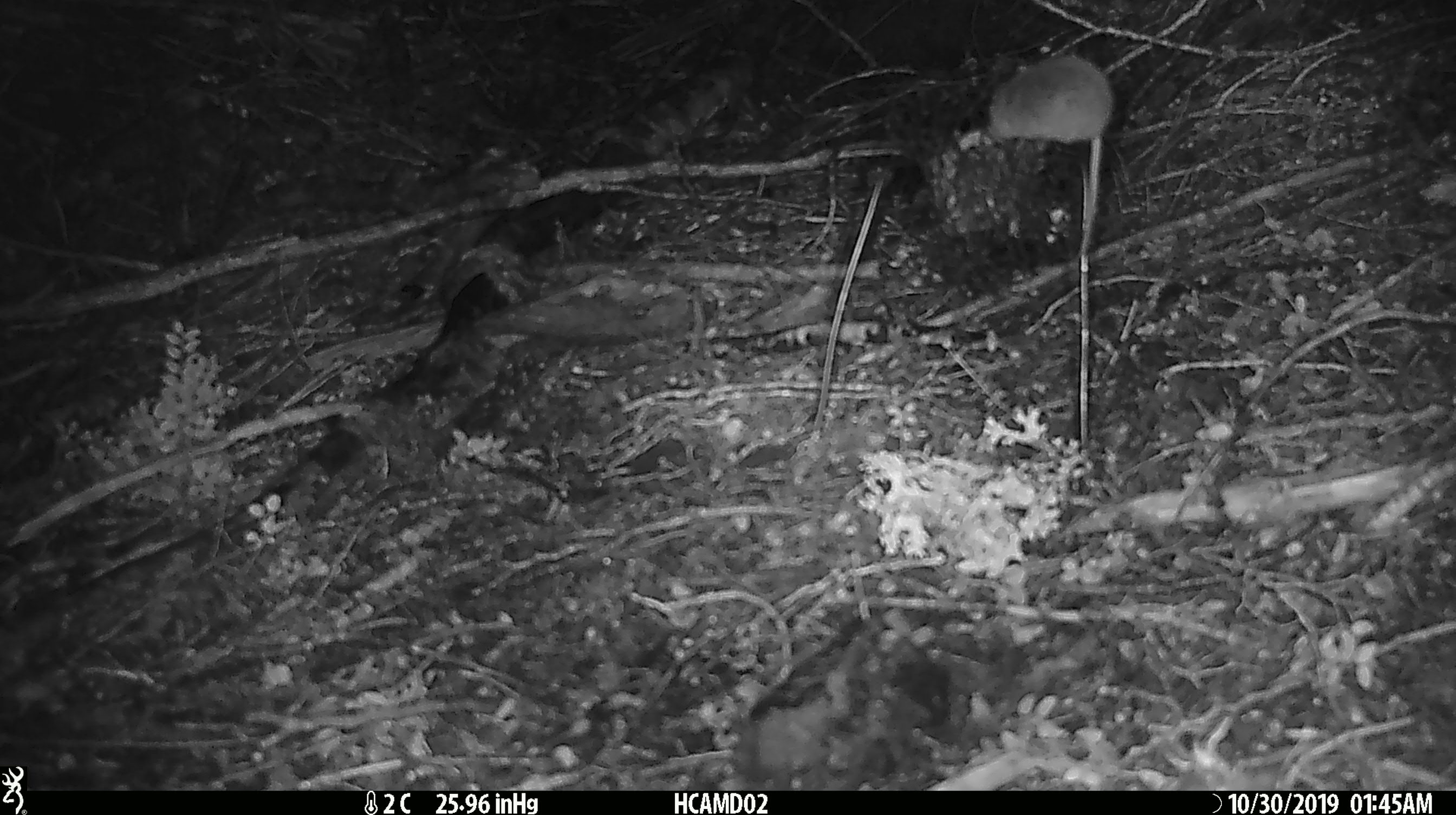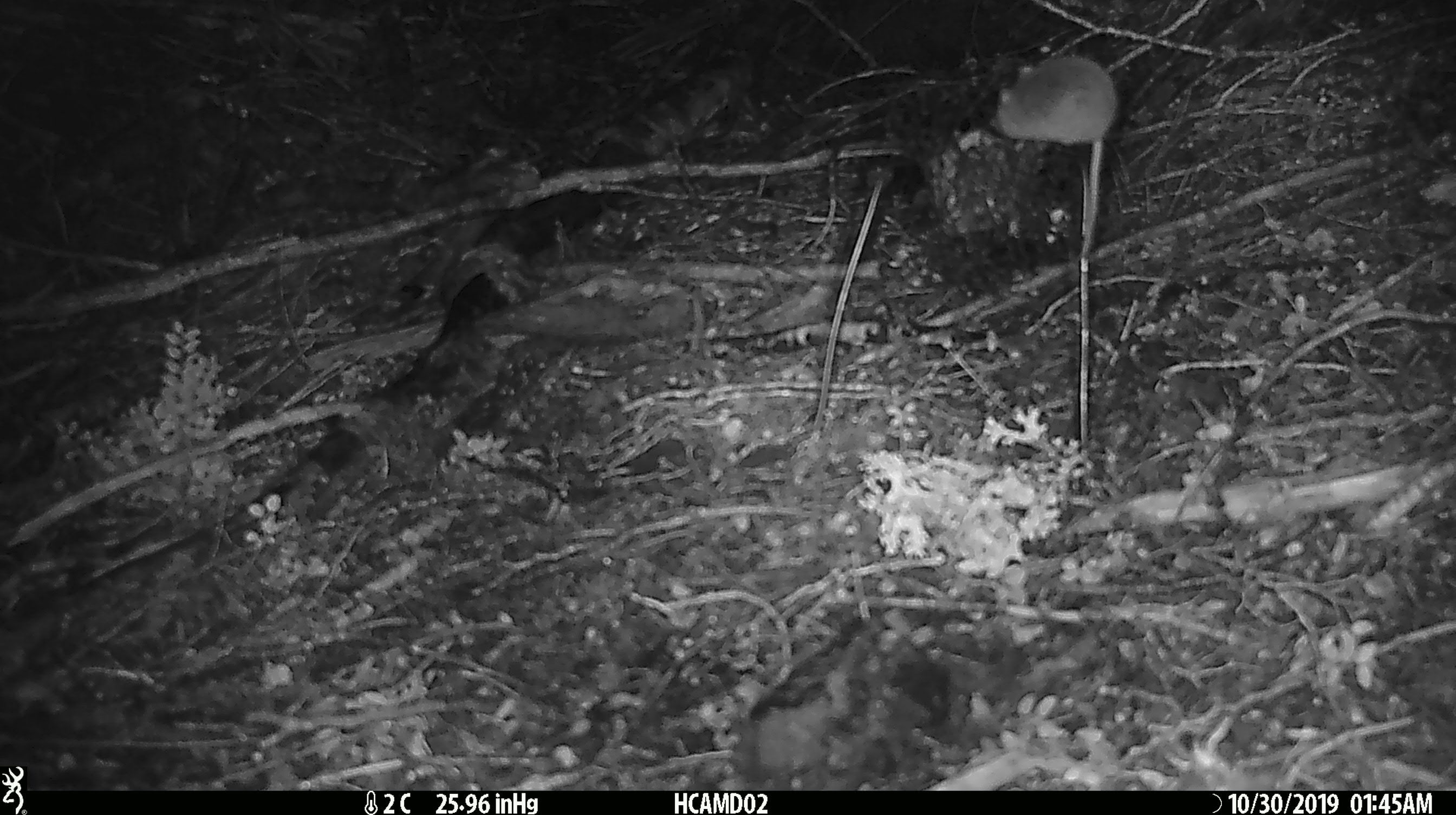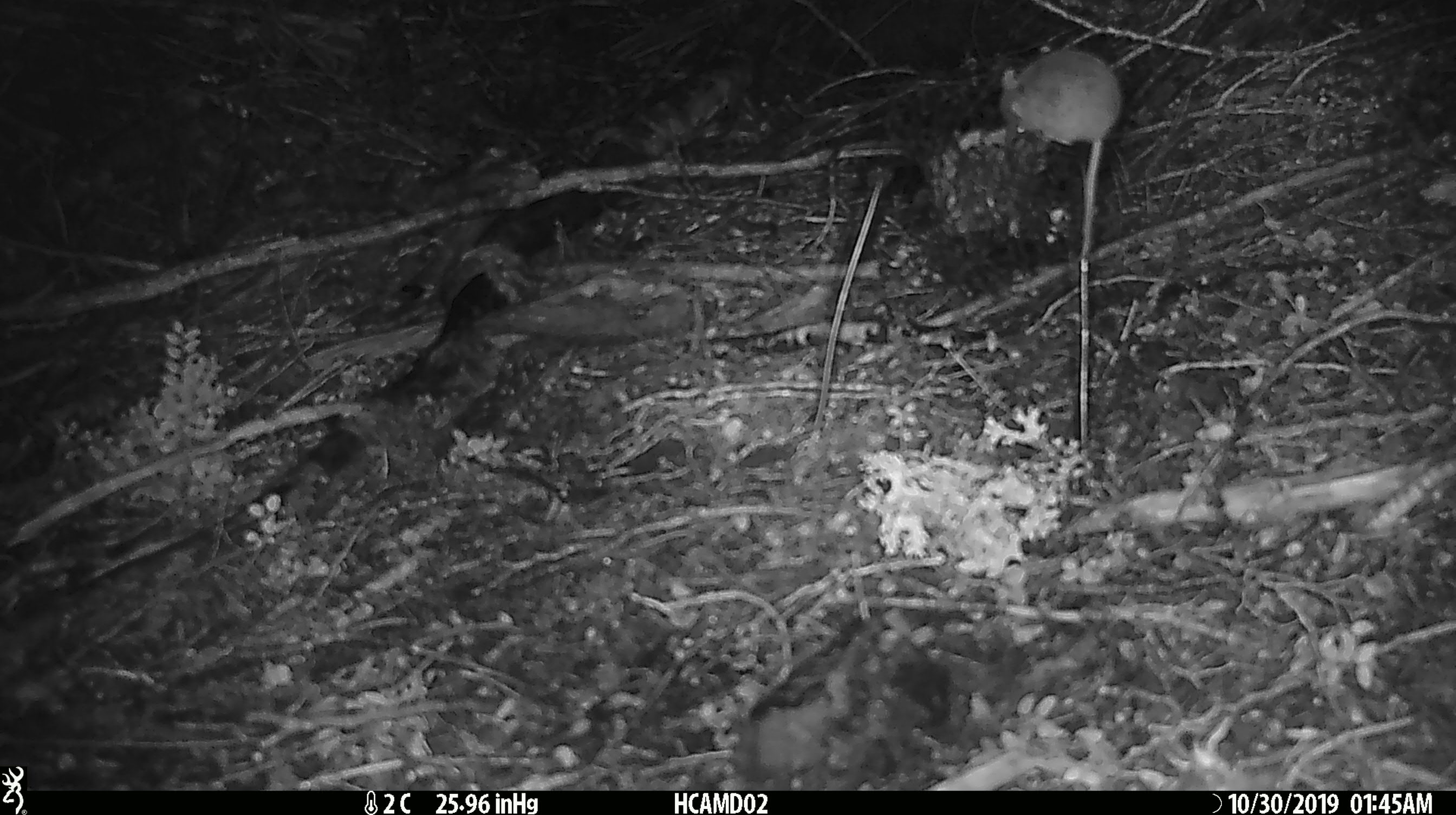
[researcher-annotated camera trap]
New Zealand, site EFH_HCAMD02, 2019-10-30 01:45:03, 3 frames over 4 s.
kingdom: Animalia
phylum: Chordata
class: Mammalia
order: Rodentia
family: Muridae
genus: Mus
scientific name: Mus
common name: mouse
Mouse (Mus).